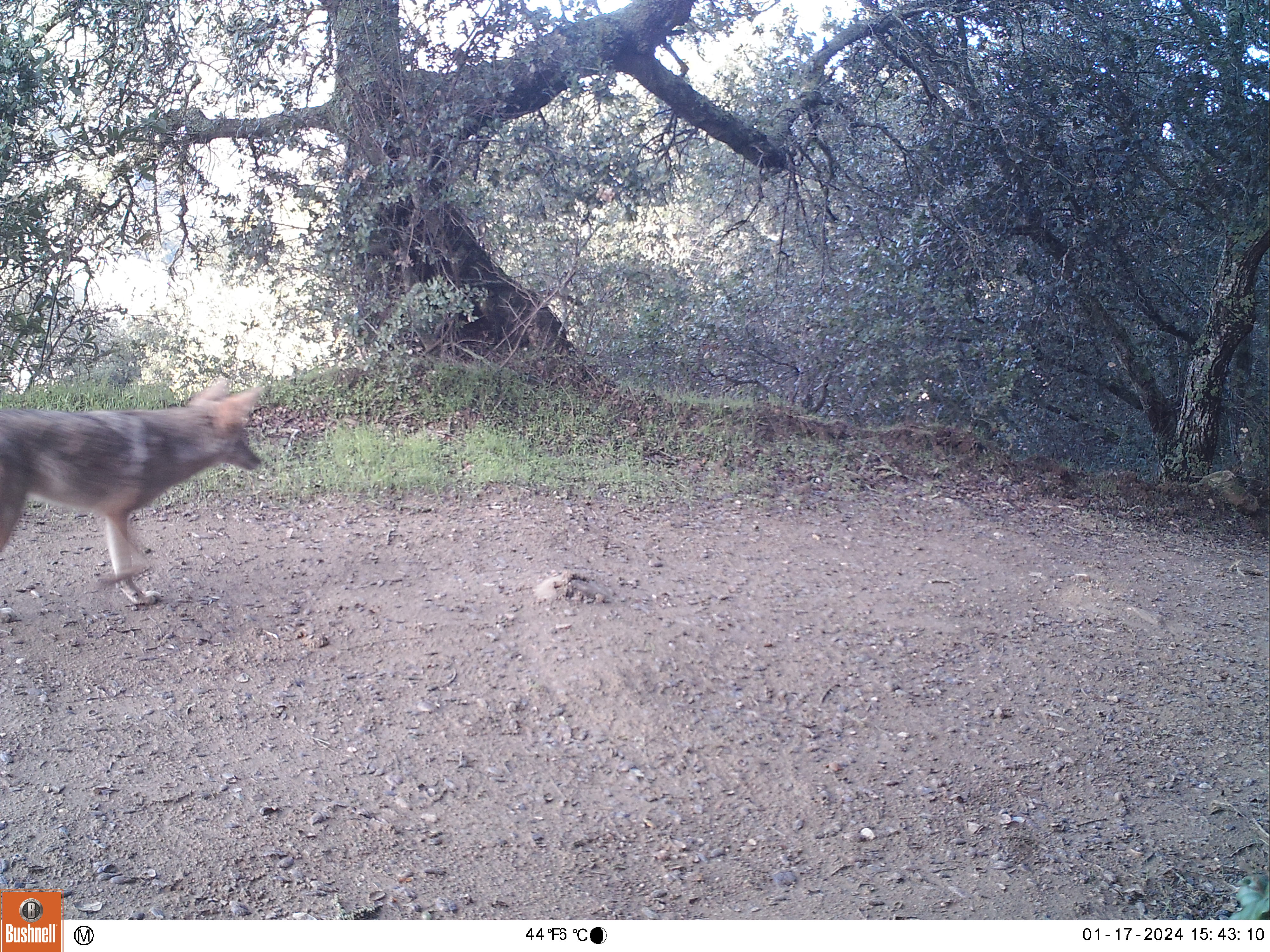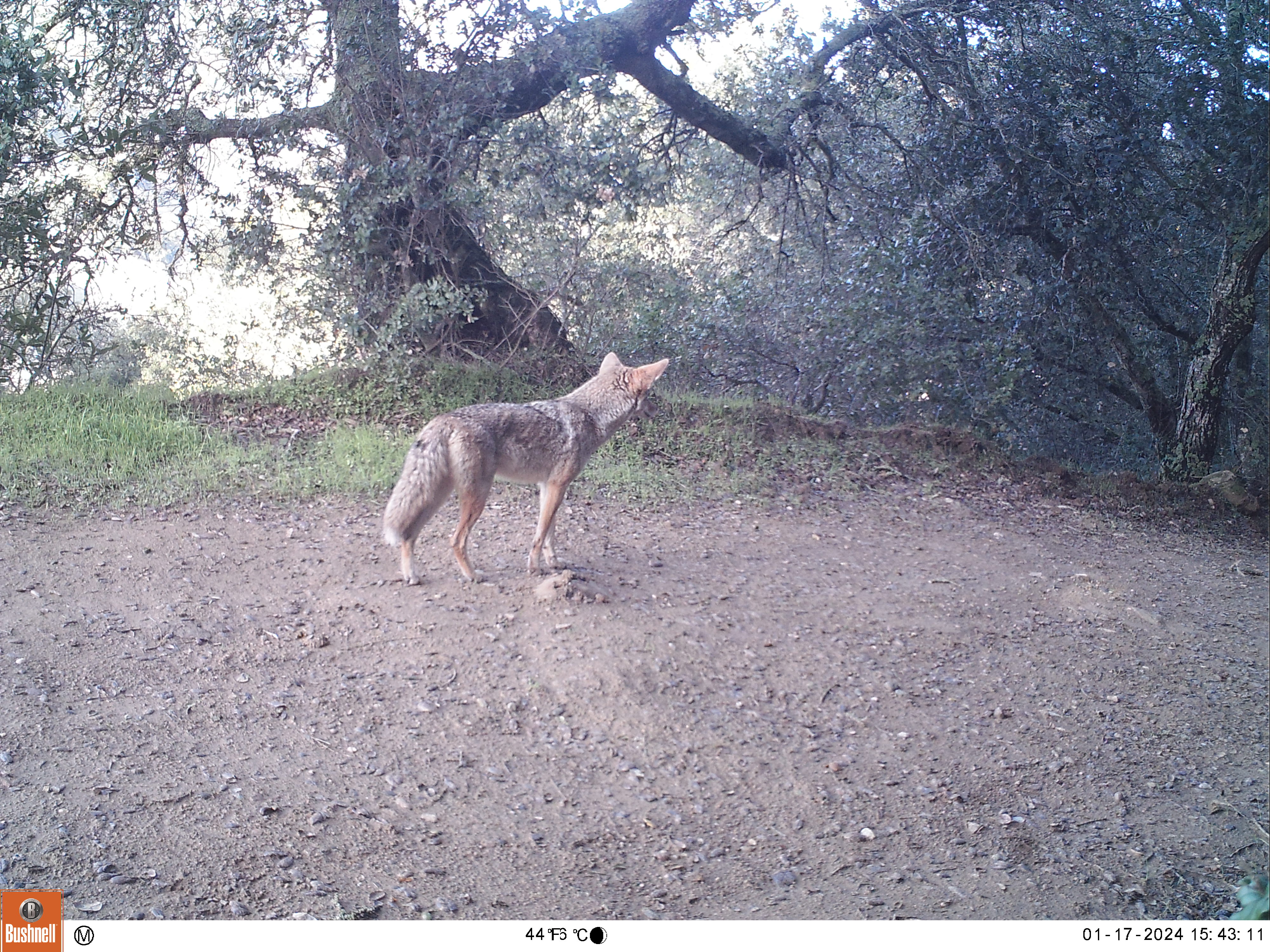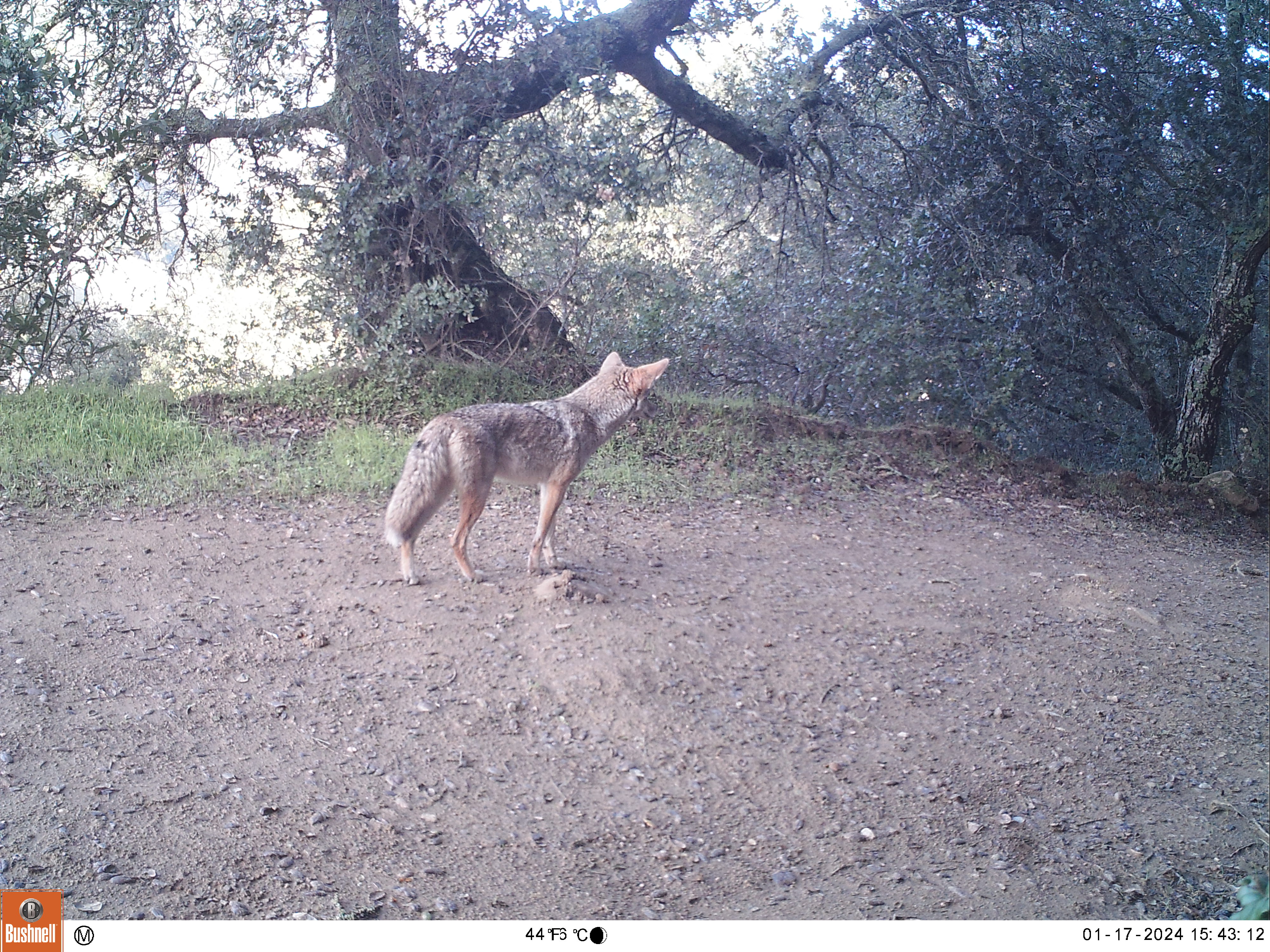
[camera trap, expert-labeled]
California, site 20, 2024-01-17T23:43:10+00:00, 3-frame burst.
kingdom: Animalia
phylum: Chordata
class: Mammalia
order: Carnivora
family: Canidae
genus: Canis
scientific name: Canis latrans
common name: coyote